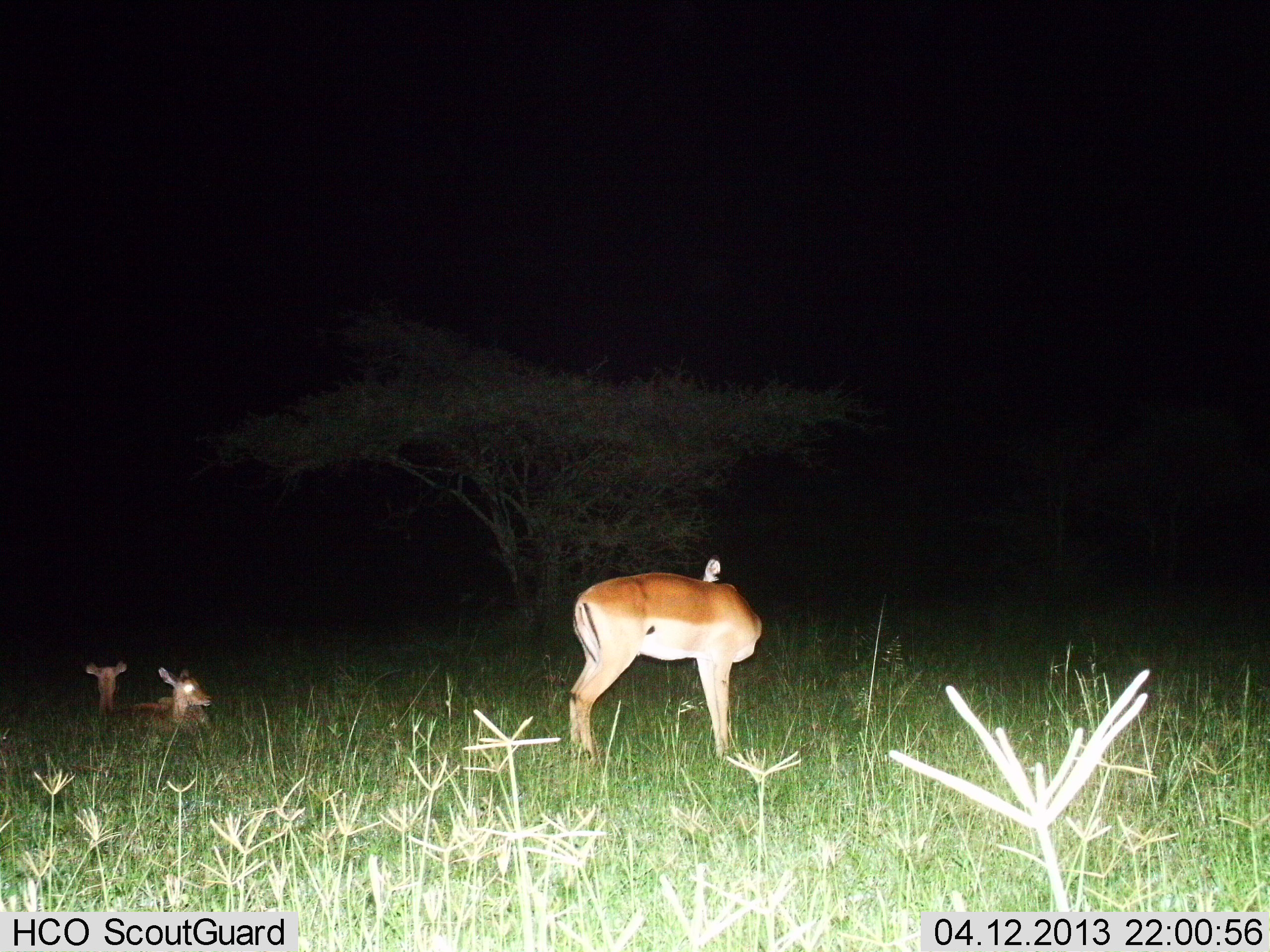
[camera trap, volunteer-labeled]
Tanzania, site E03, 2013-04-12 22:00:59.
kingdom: Animalia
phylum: Chordata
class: Mammalia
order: Artiodactyla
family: Bovidae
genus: Aepyceros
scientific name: Aepyceros melampus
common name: impala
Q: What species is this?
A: Impala (Aepyceros melampus).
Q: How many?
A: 3.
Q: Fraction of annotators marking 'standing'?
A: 100%.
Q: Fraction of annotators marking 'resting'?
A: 100%.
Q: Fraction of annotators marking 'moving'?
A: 0%.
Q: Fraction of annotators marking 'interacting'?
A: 0%.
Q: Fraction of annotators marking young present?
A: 31%.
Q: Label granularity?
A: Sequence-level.